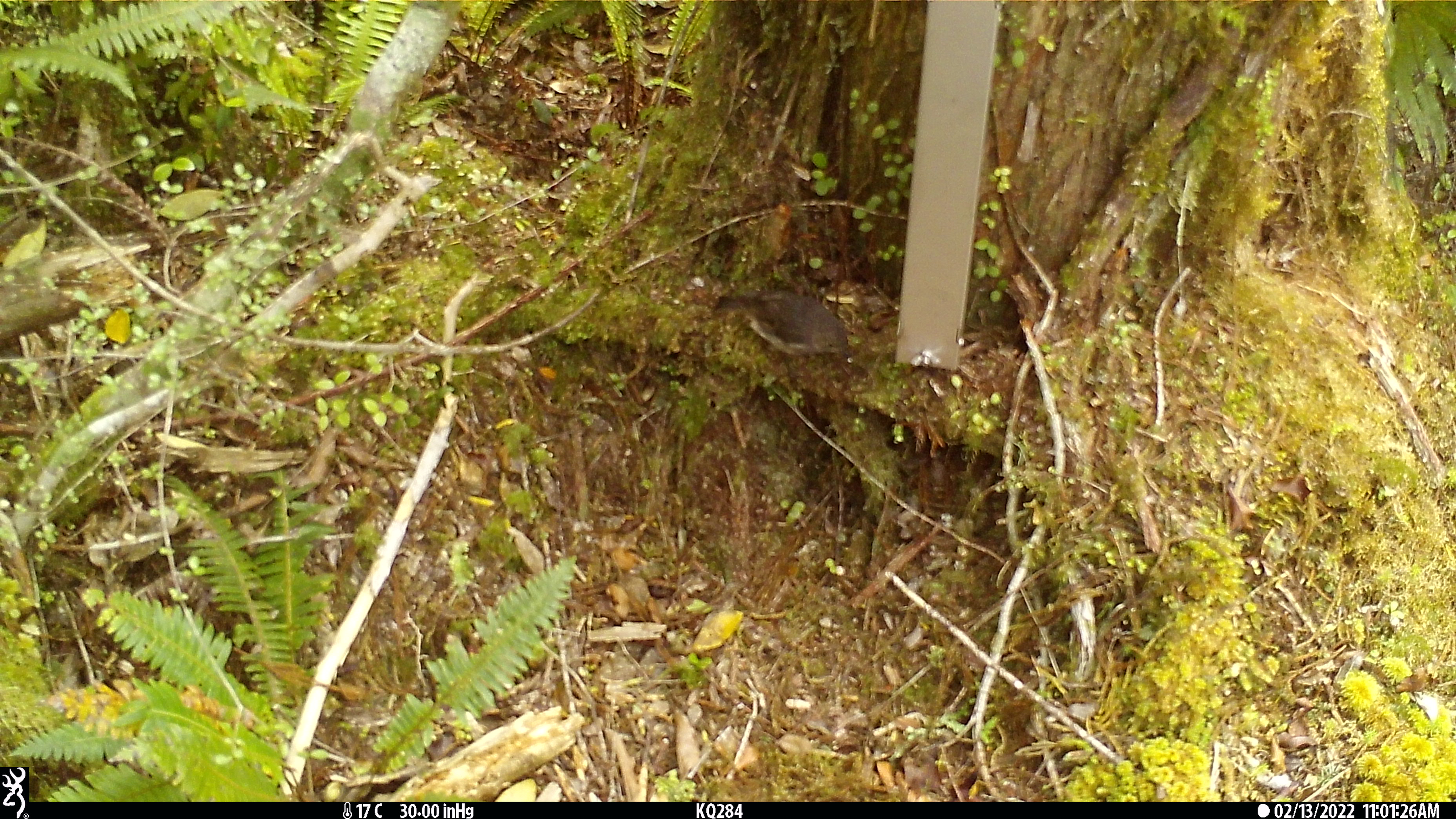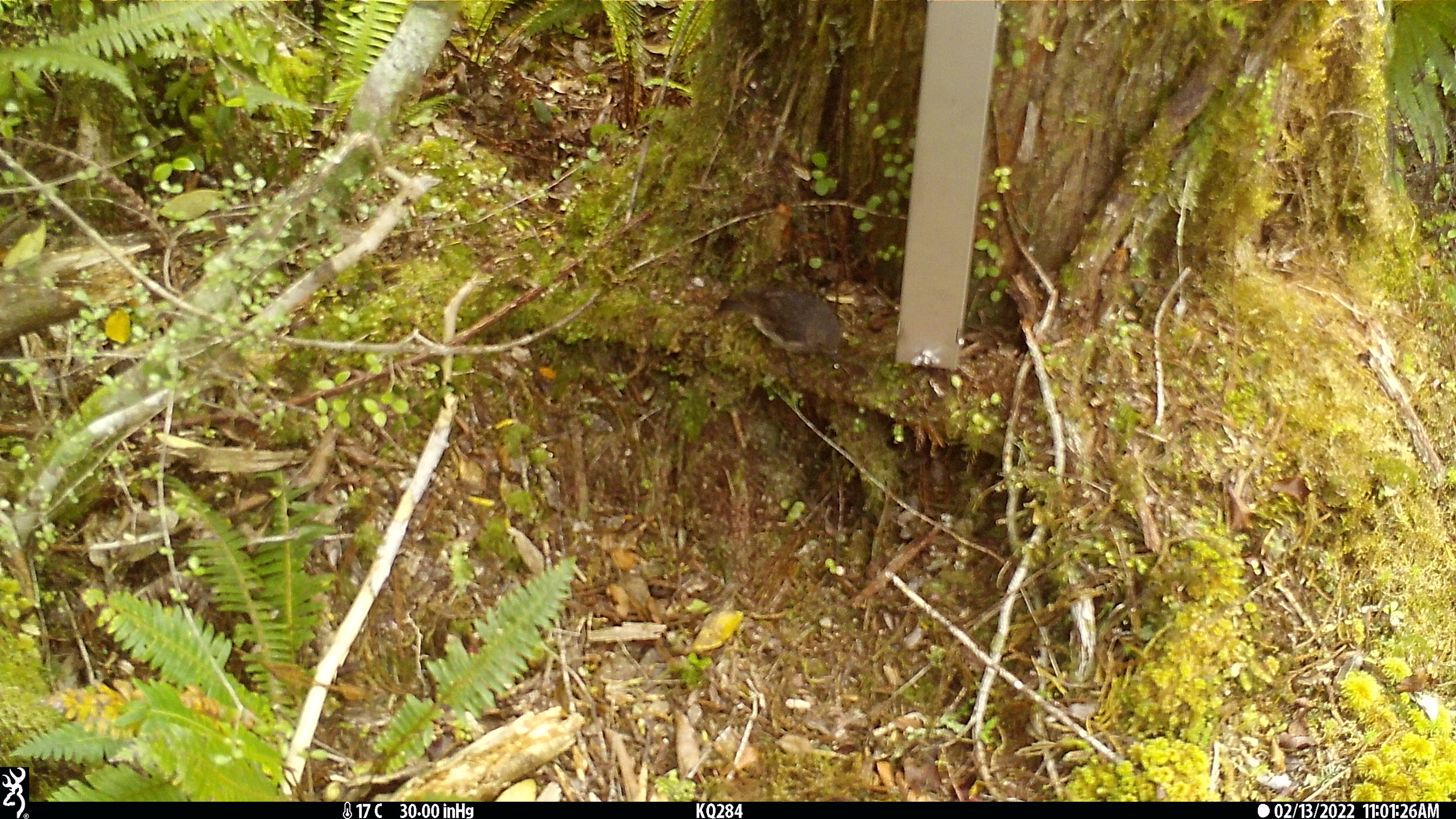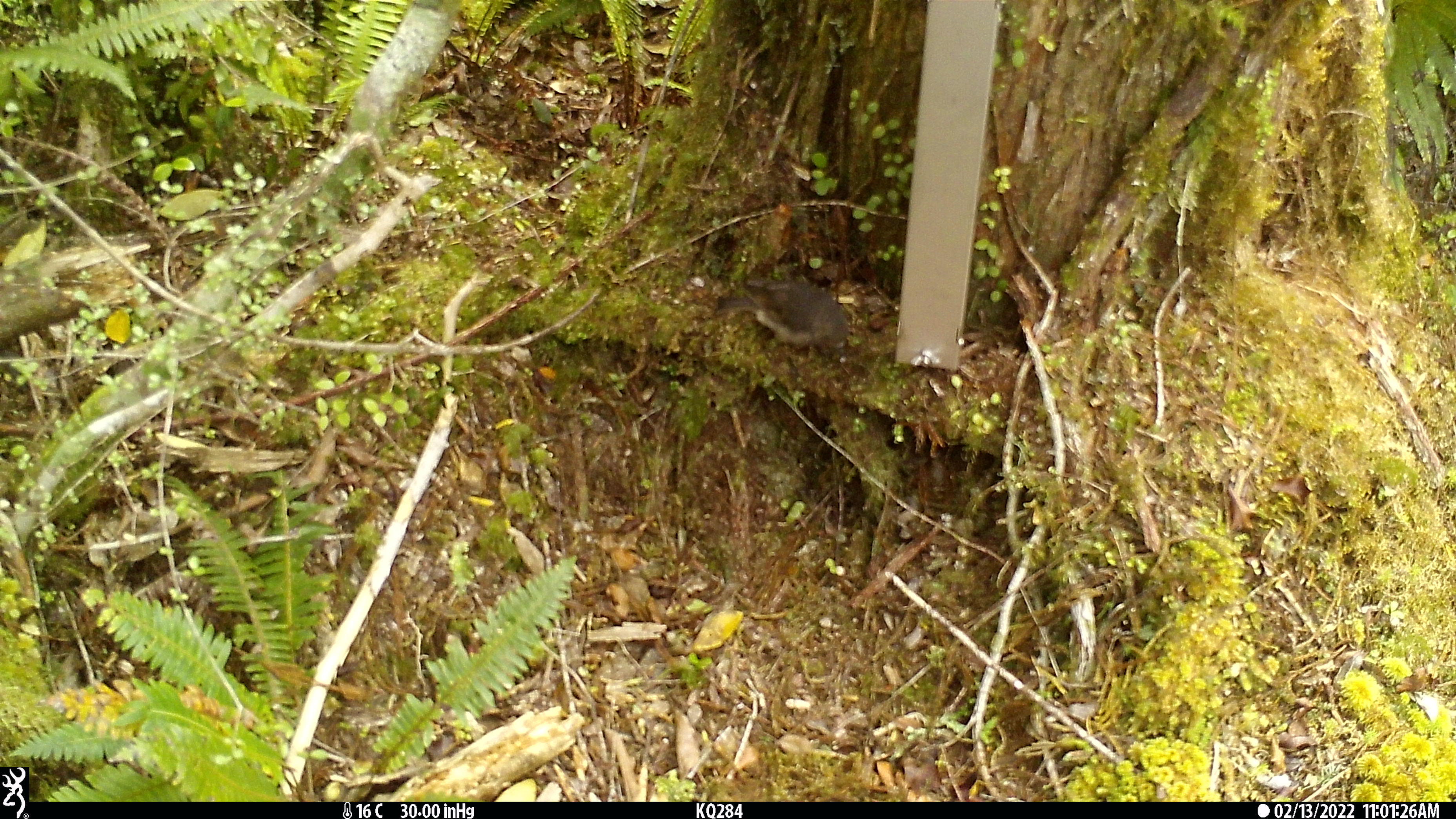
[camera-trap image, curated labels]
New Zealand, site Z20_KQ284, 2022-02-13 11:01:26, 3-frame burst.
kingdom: Animalia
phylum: Chordata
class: Aves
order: Passeriformes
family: Petroicidae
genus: Petroica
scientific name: Petroica macrocephala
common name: tomtit